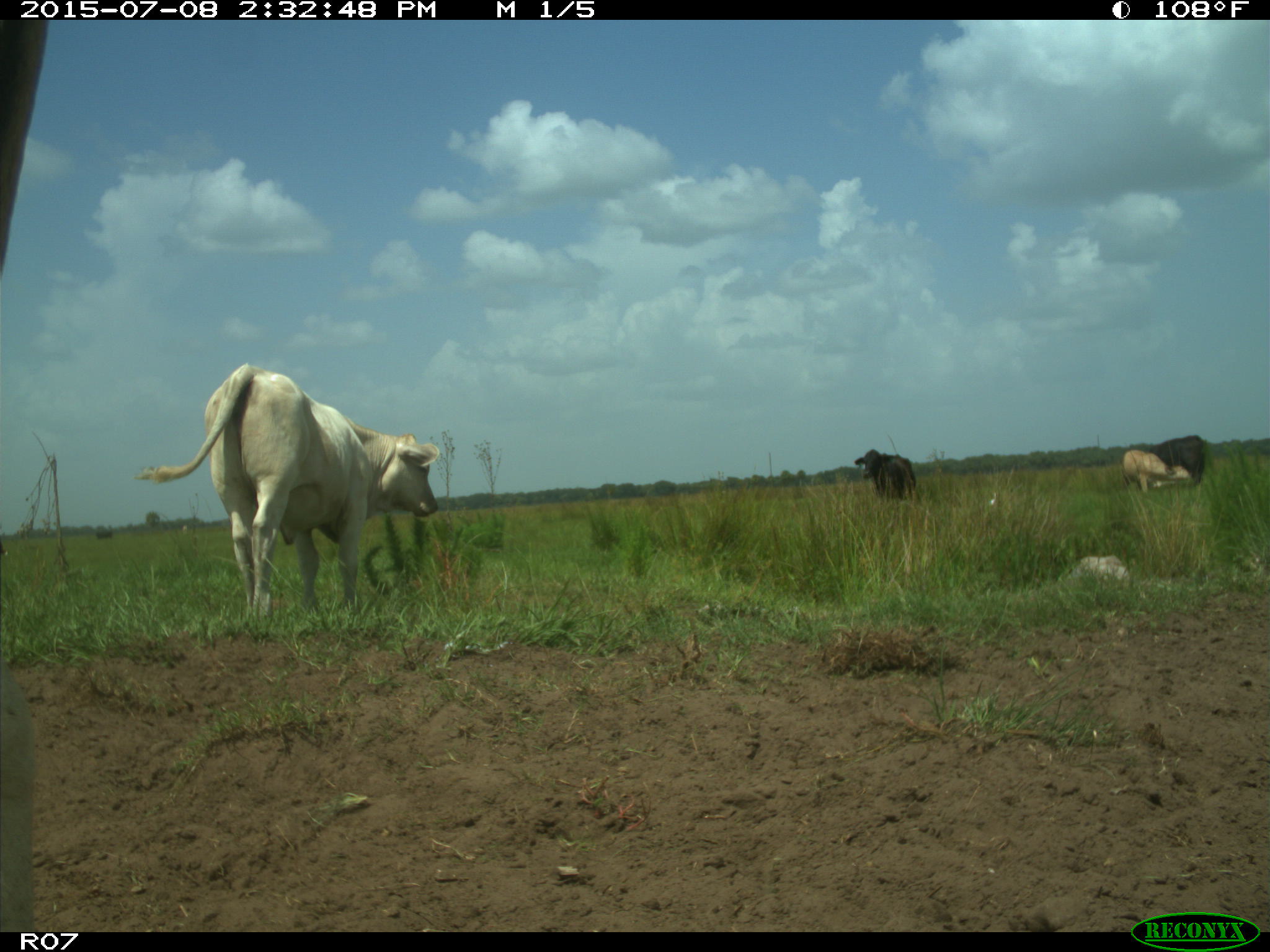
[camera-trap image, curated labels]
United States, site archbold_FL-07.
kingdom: Animalia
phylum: Chordata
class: Mammalia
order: Artiodactyla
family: Bovidae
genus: Bos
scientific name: Bos taurus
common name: domestic cow